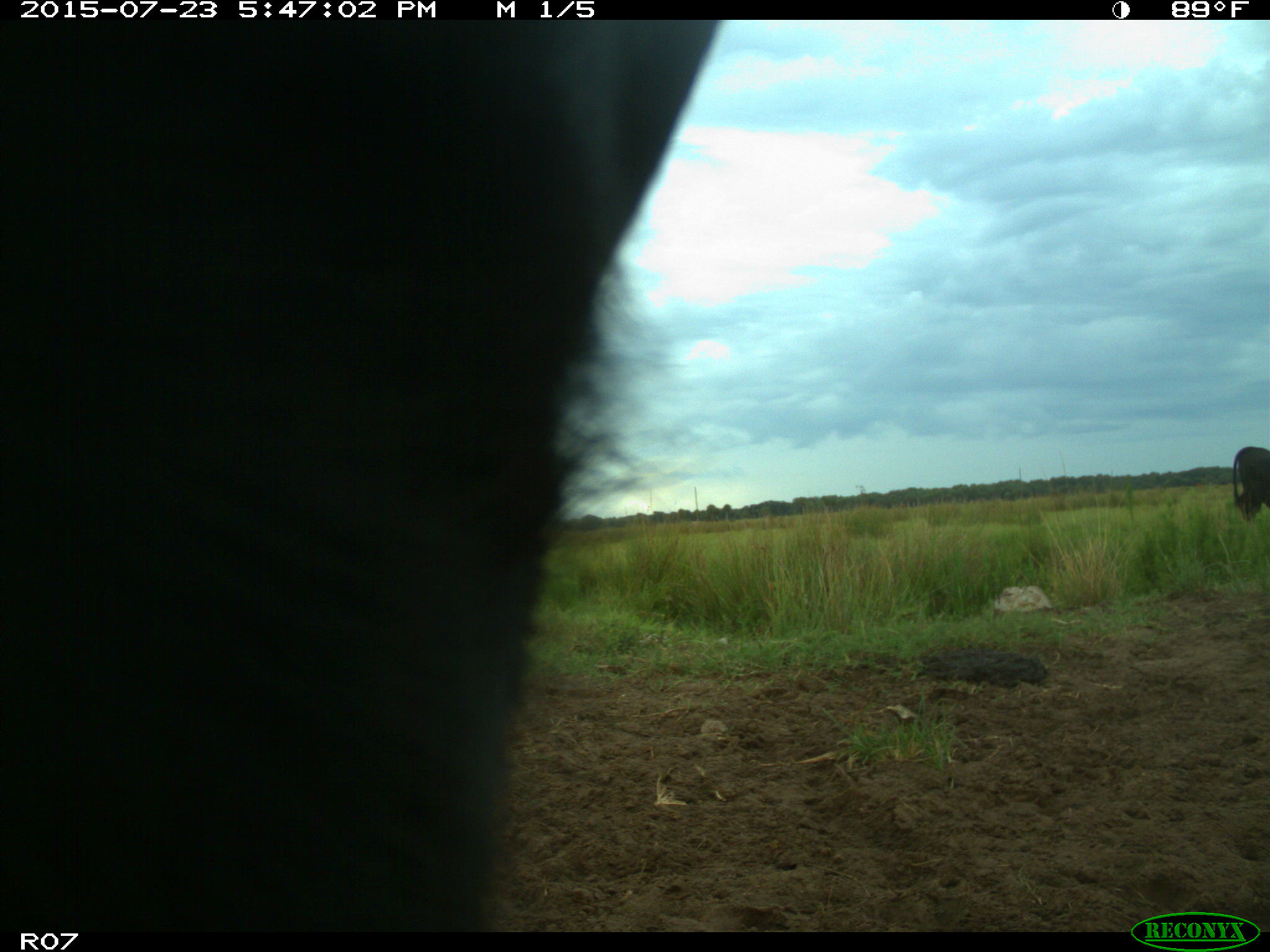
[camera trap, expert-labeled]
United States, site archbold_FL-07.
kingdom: Animalia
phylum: Chordata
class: Mammalia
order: Artiodactyla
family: Bovidae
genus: Bos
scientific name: Bos taurus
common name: domestic cow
Bos taurus (domestic cow).